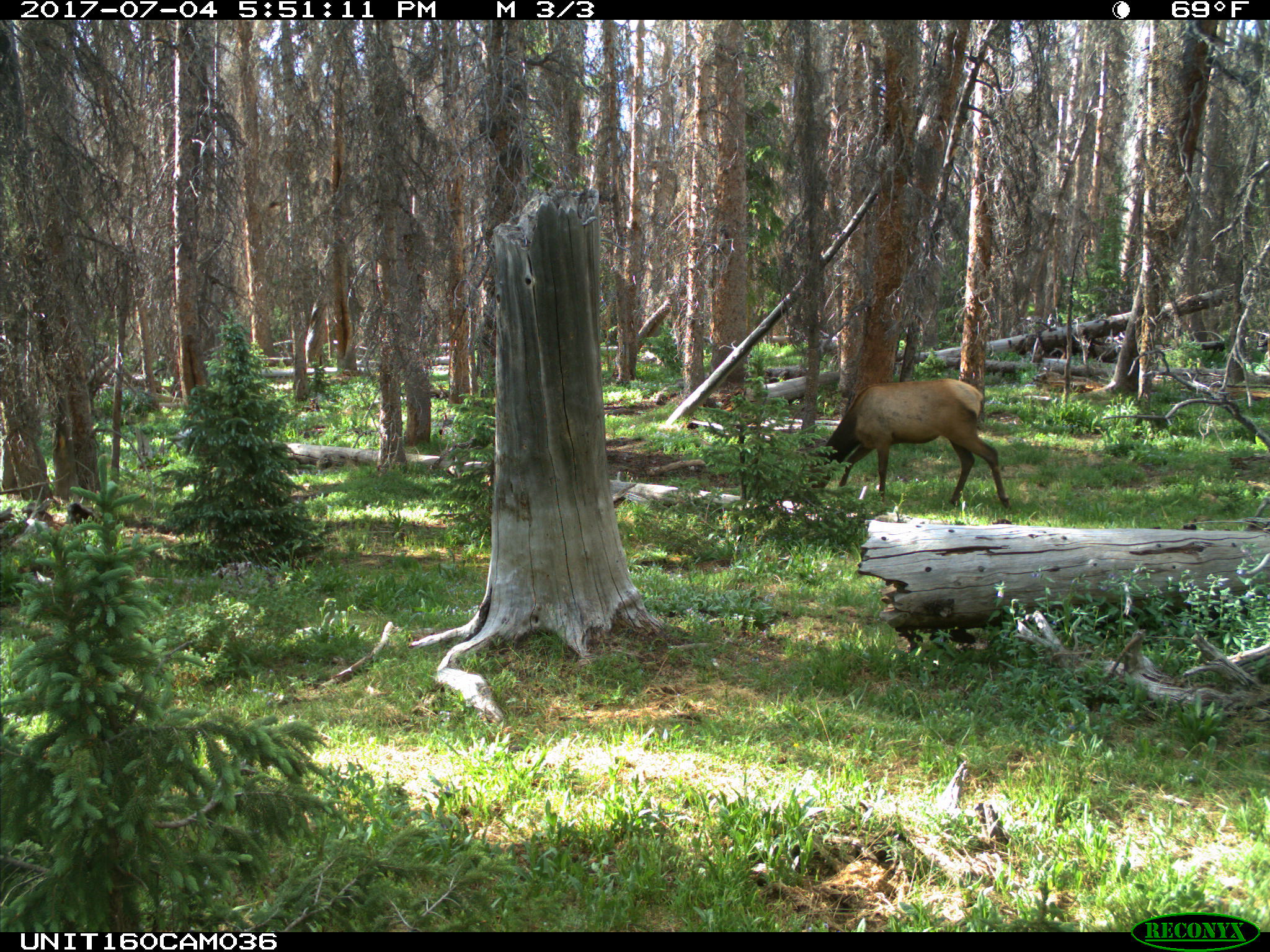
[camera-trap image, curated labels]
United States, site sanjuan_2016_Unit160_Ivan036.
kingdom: Animalia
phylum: Chordata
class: Mammalia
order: Artiodactyla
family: Cervidae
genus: Cervus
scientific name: Cervus elaphus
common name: red deer